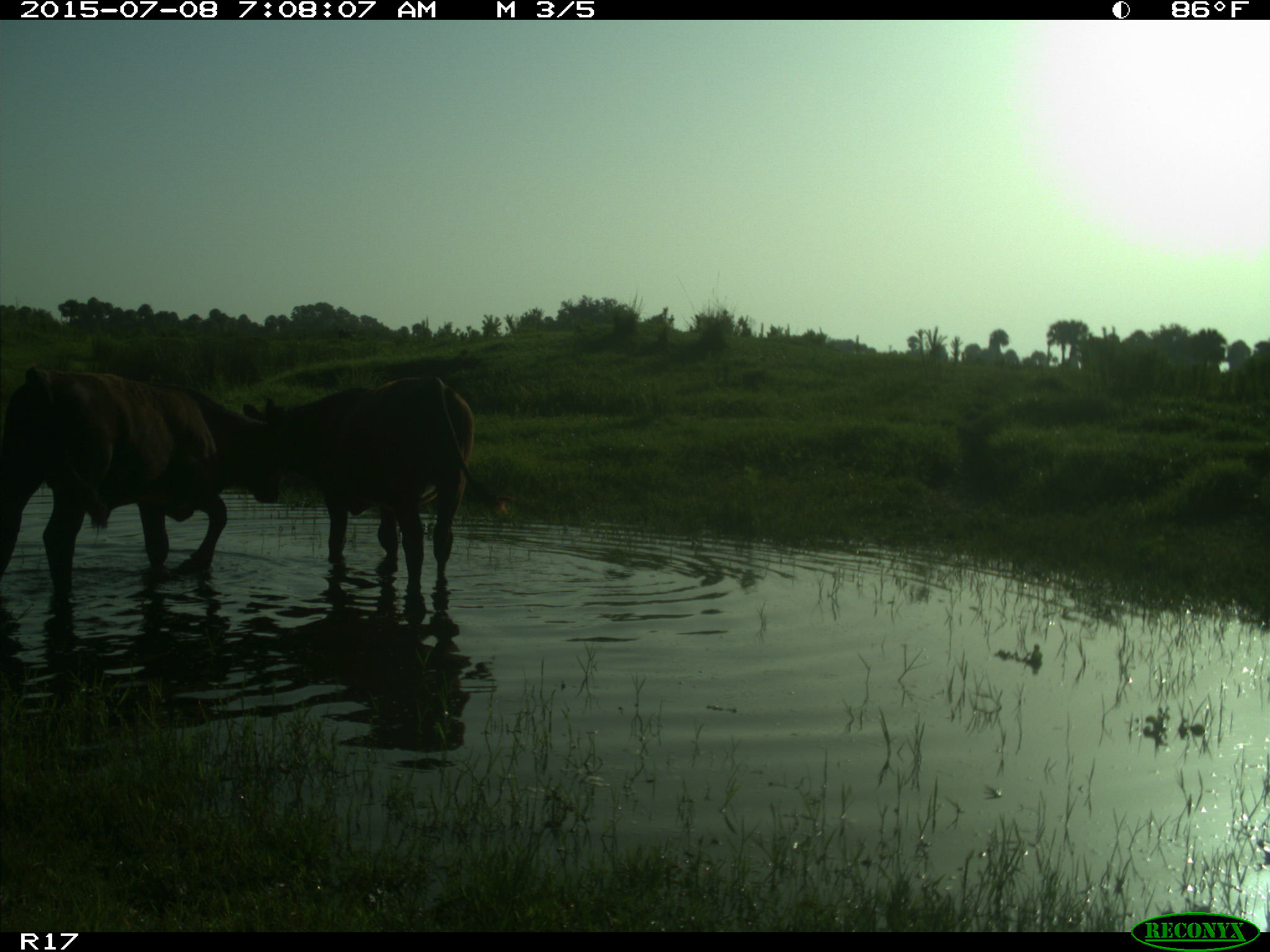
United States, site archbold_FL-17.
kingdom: Animalia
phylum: Chordata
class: Mammalia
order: Artiodactyla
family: Bovidae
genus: Bos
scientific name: Bos taurus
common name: domestic cow